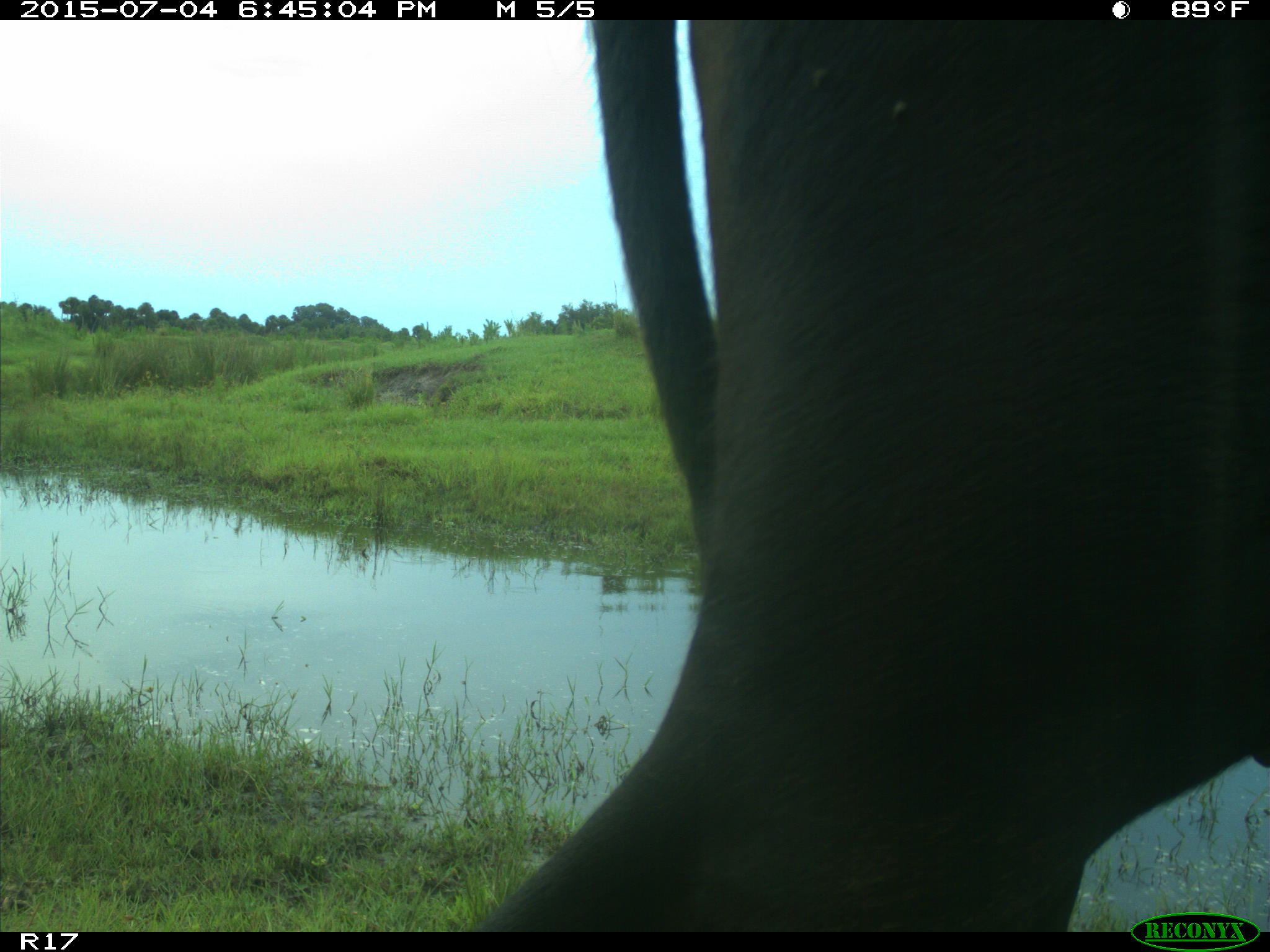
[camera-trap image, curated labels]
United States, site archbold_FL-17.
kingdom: Animalia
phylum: Chordata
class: Mammalia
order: Artiodactyla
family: Bovidae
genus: Bos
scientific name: Bos taurus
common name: domestic cow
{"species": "Bos taurus (domestic cow)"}